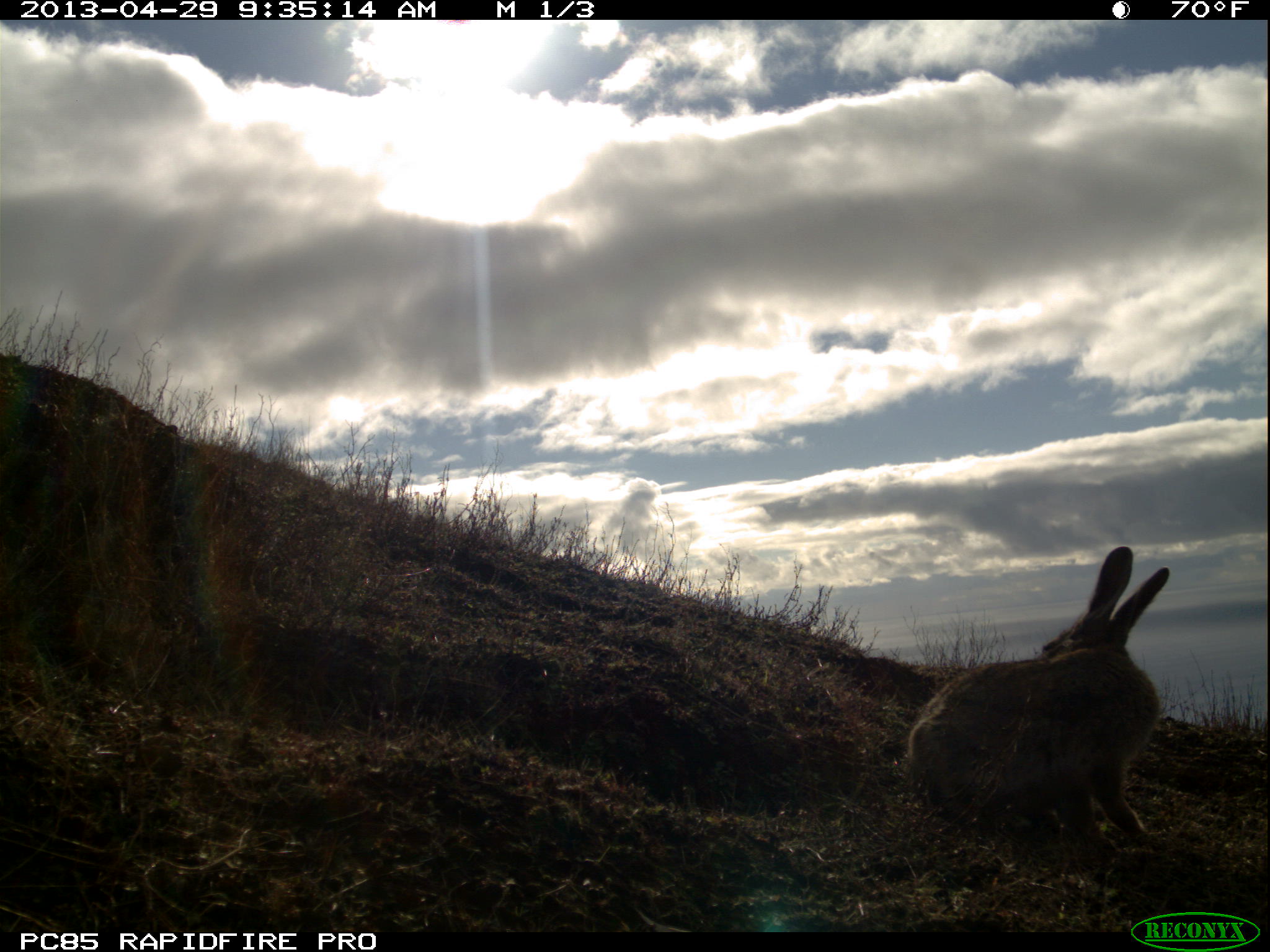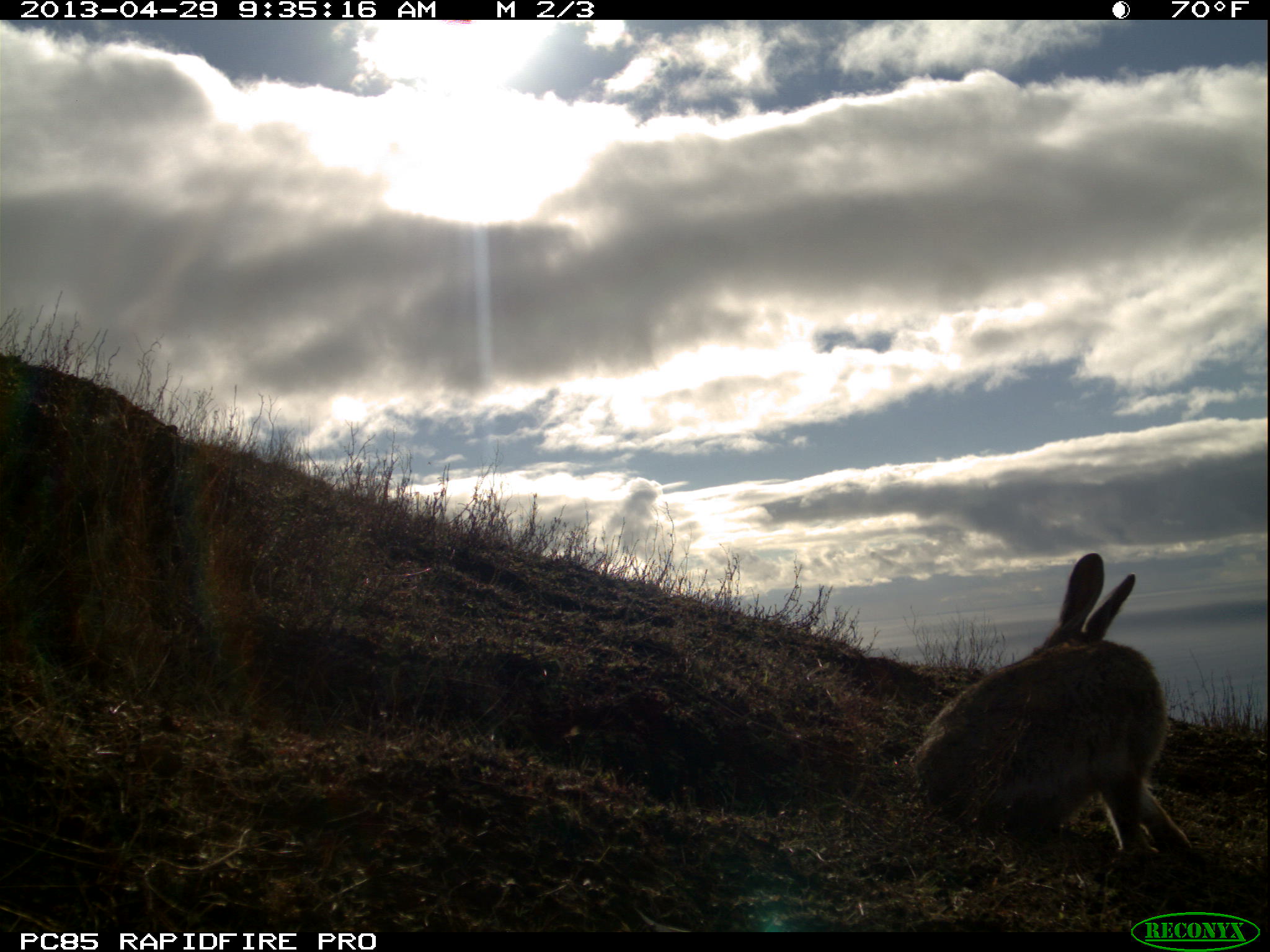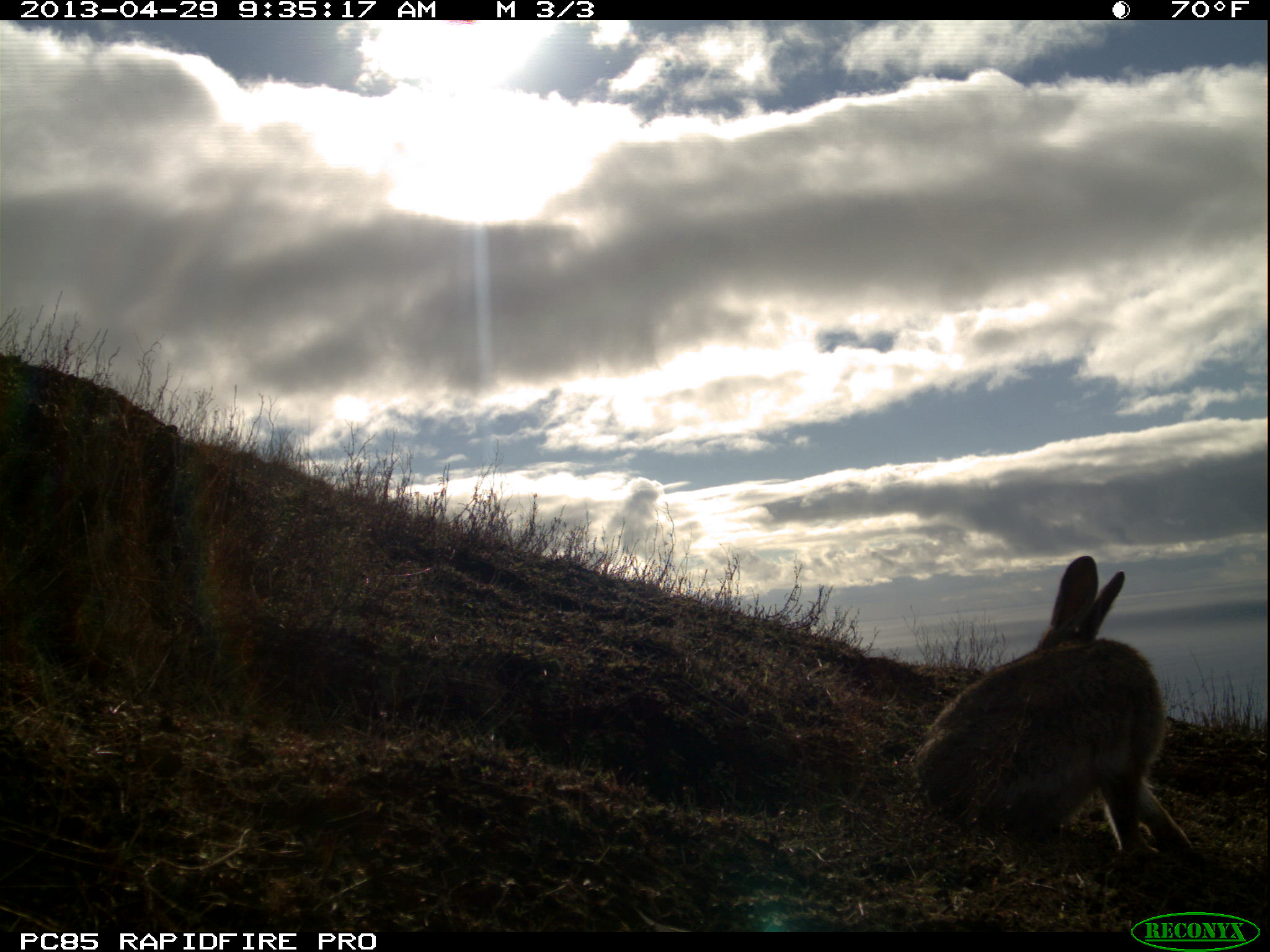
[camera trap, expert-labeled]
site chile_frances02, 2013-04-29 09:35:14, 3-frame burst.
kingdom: Animalia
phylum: Chordata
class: Mammalia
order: Lagomorpha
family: Leporidae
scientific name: Leporidae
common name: rabbits and hares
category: rabbit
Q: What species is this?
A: Rabbit (rabbits and hares) (Leporidae).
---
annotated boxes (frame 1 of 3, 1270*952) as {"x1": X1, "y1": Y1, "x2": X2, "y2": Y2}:
rabbit: {"x1": 897, "y1": 543, "x2": 1175, "y2": 854}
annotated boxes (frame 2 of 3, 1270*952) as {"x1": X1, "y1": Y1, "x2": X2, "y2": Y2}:
rabbit: {"x1": 907, "y1": 552, "x2": 1206, "y2": 882}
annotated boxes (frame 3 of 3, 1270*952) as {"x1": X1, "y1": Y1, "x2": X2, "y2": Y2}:
rabbit: {"x1": 910, "y1": 556, "x2": 1203, "y2": 878}